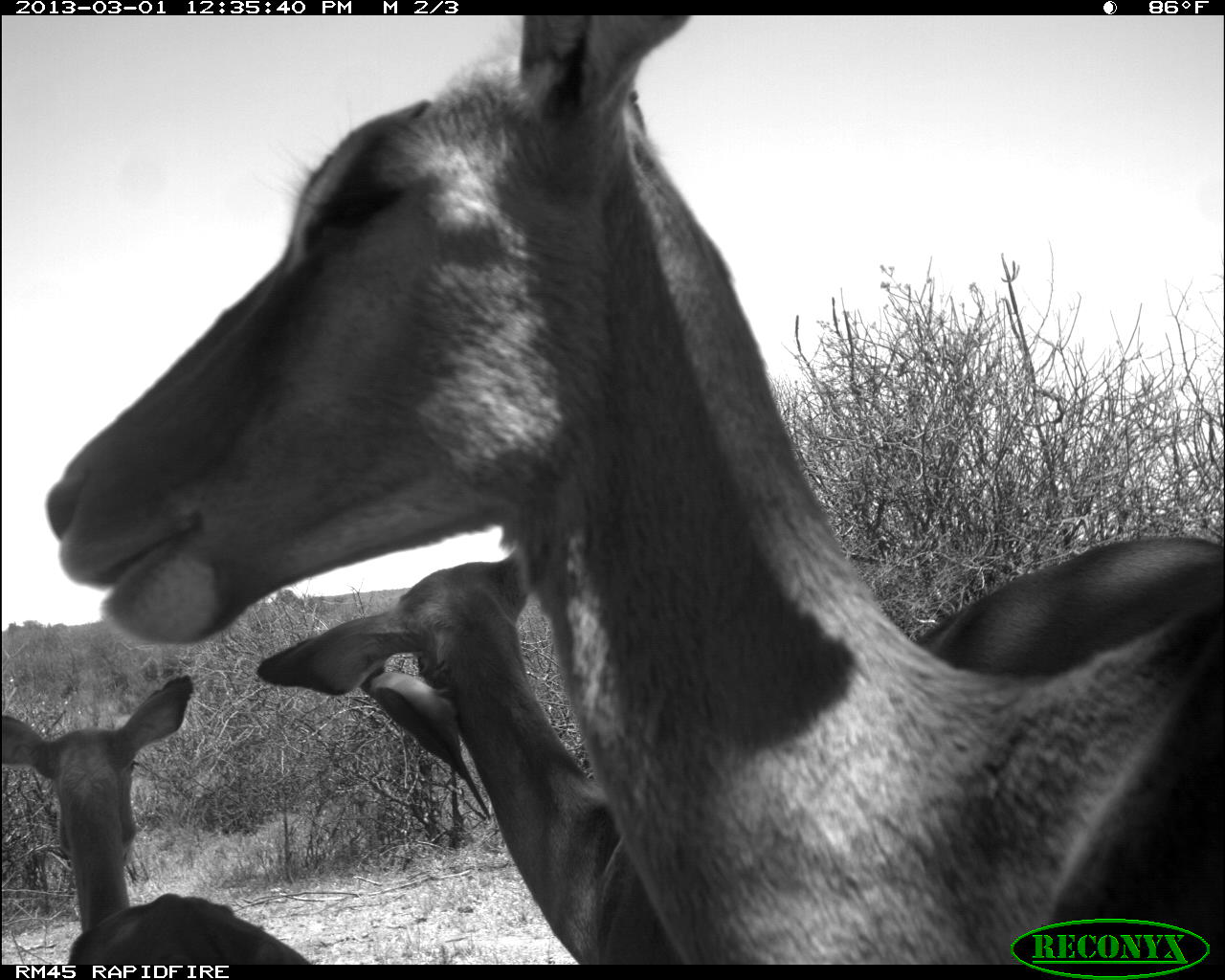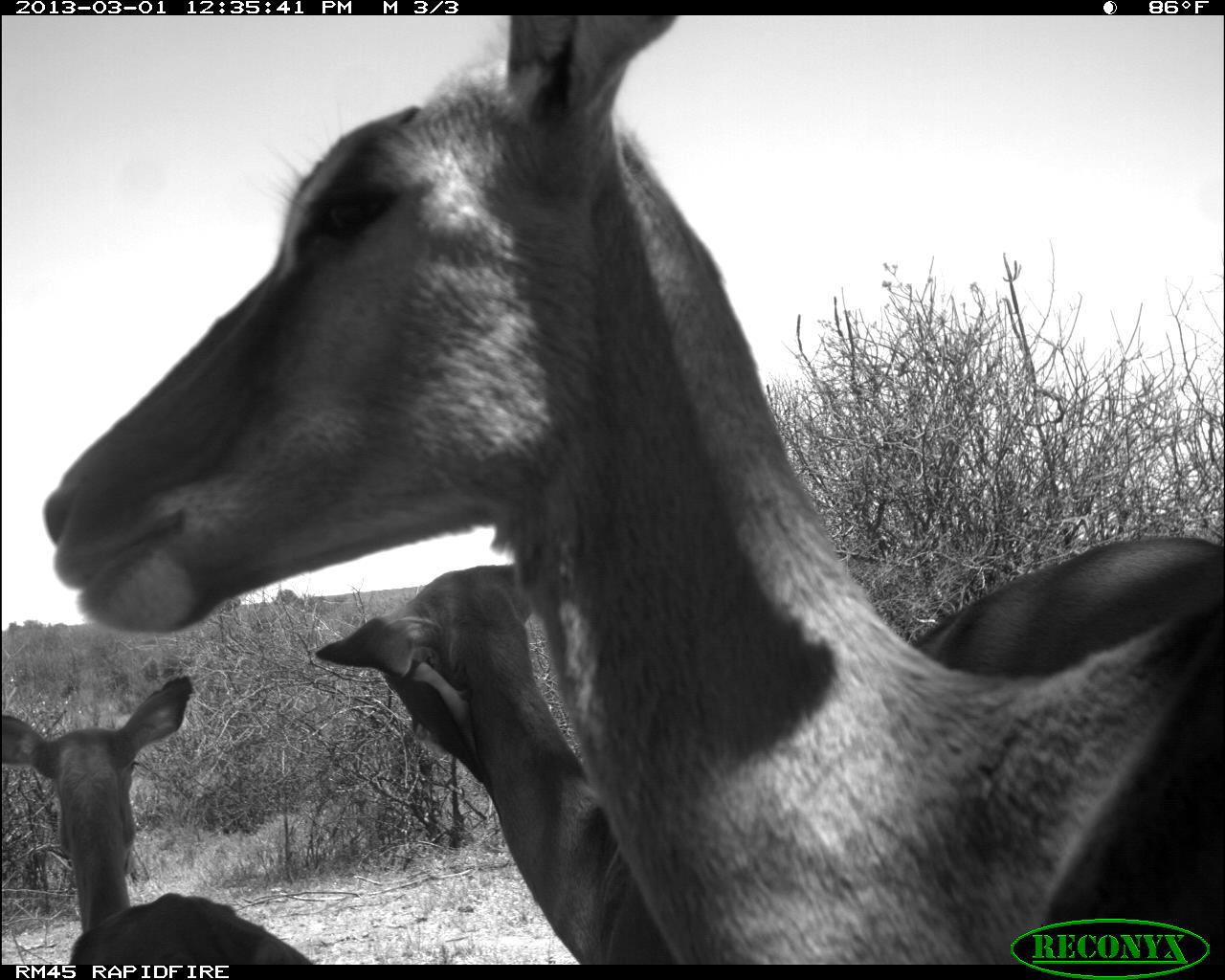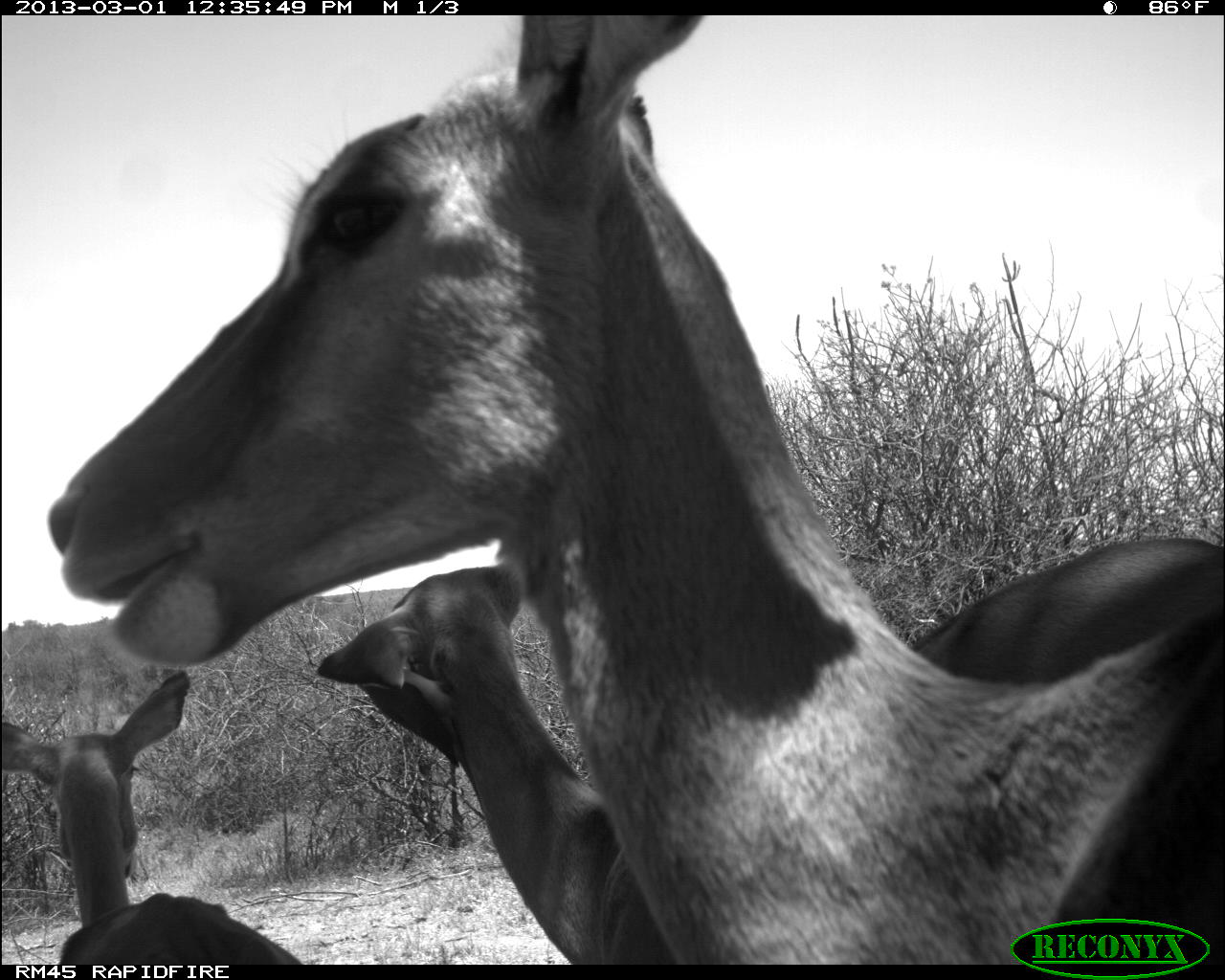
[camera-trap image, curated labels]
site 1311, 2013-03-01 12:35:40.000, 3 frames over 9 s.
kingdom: Animalia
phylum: Chordata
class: Mammalia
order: Artiodactyla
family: Bovidae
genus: Aepyceros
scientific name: Aepyceros melampus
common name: impala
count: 3